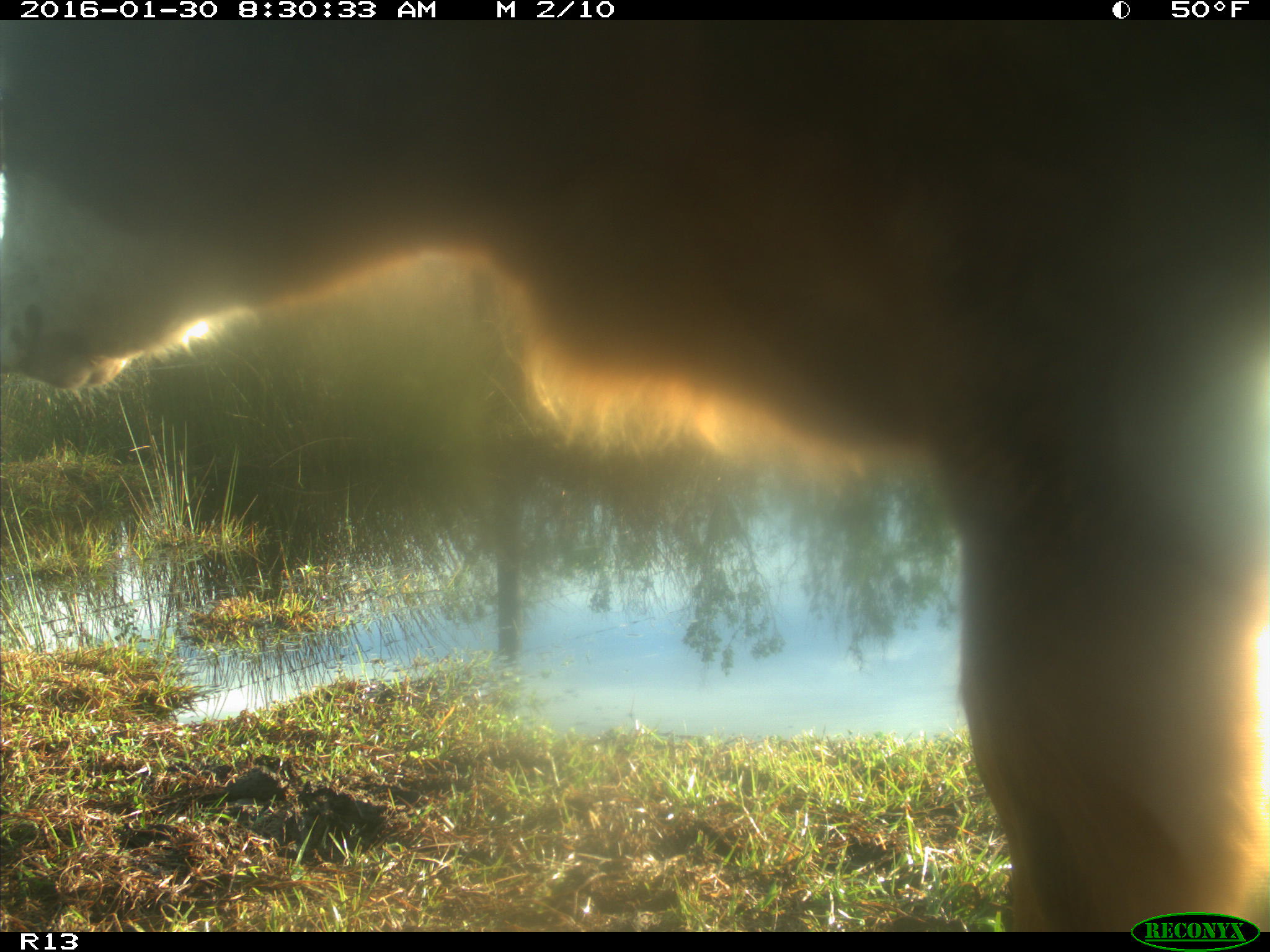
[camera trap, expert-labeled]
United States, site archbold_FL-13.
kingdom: Animalia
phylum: Chordata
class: Mammalia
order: Artiodactyla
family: Bovidae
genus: Bos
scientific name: Bos taurus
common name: domestic cow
Bos taurus (domestic cow).